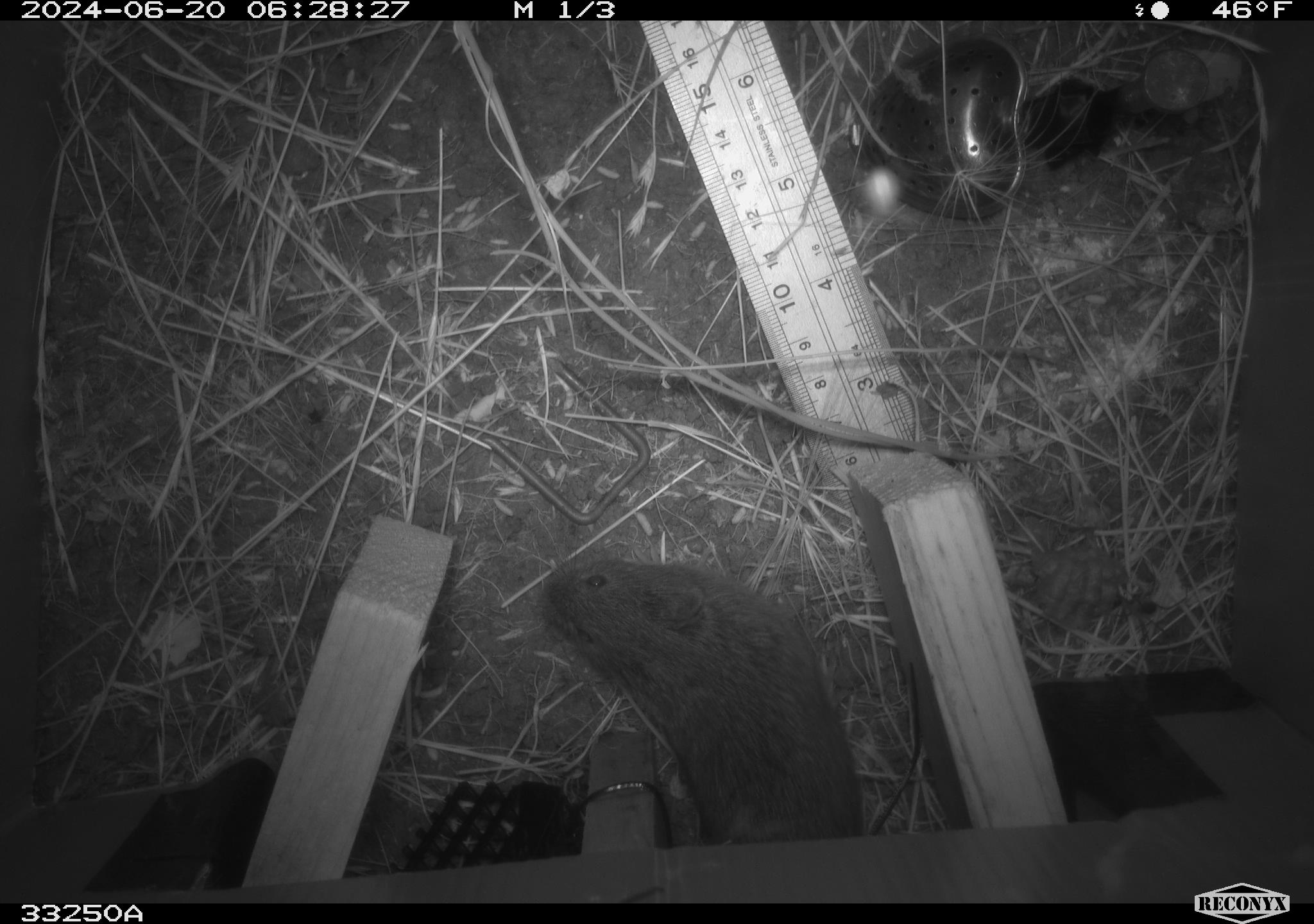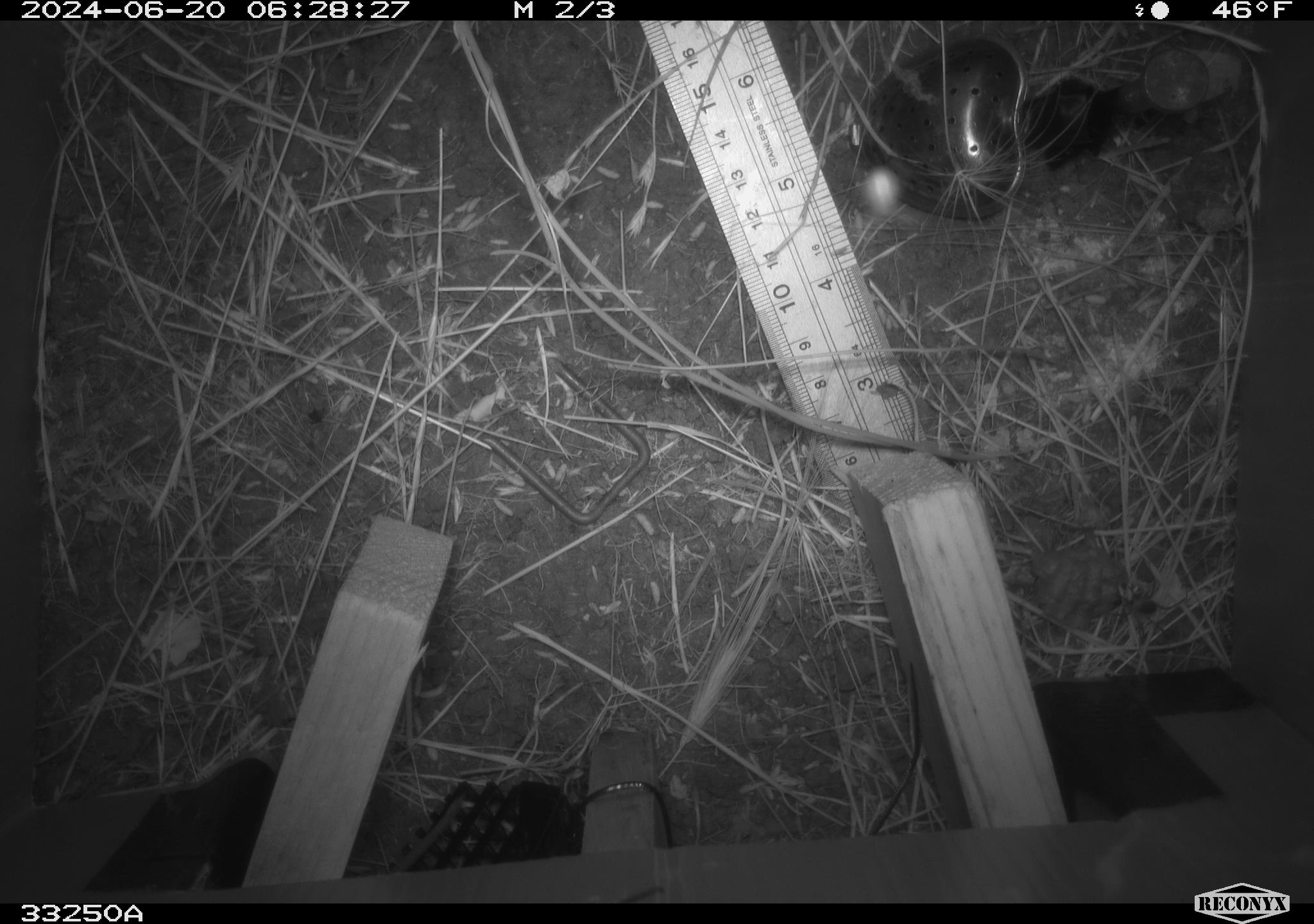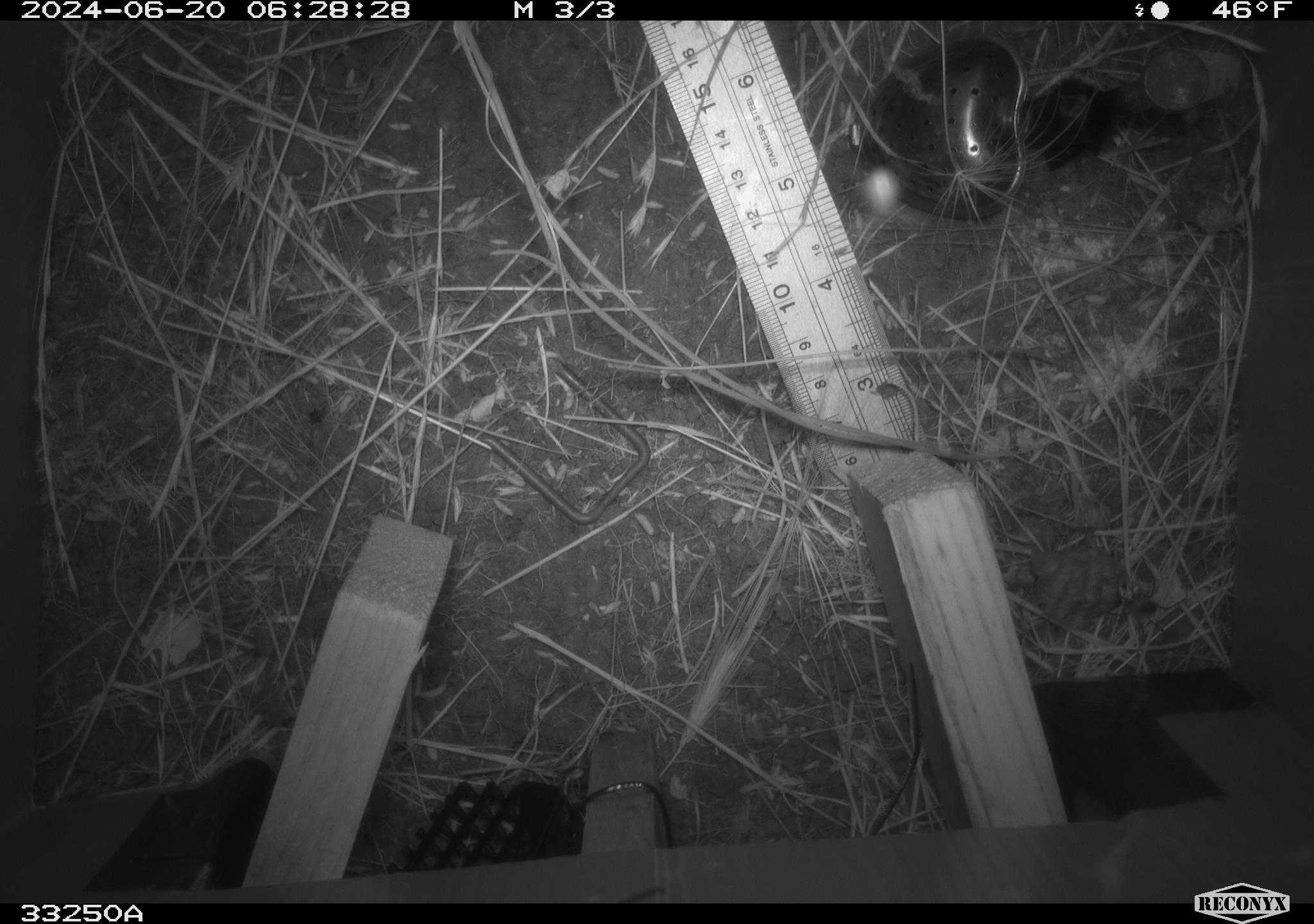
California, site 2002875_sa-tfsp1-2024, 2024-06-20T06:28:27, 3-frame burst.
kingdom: Animalia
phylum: Chordata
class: Mammalia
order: Rodentia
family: Cricetidae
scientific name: Arvicolinae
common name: voles, lemmings, and muskrats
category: arvicolinae subfamily